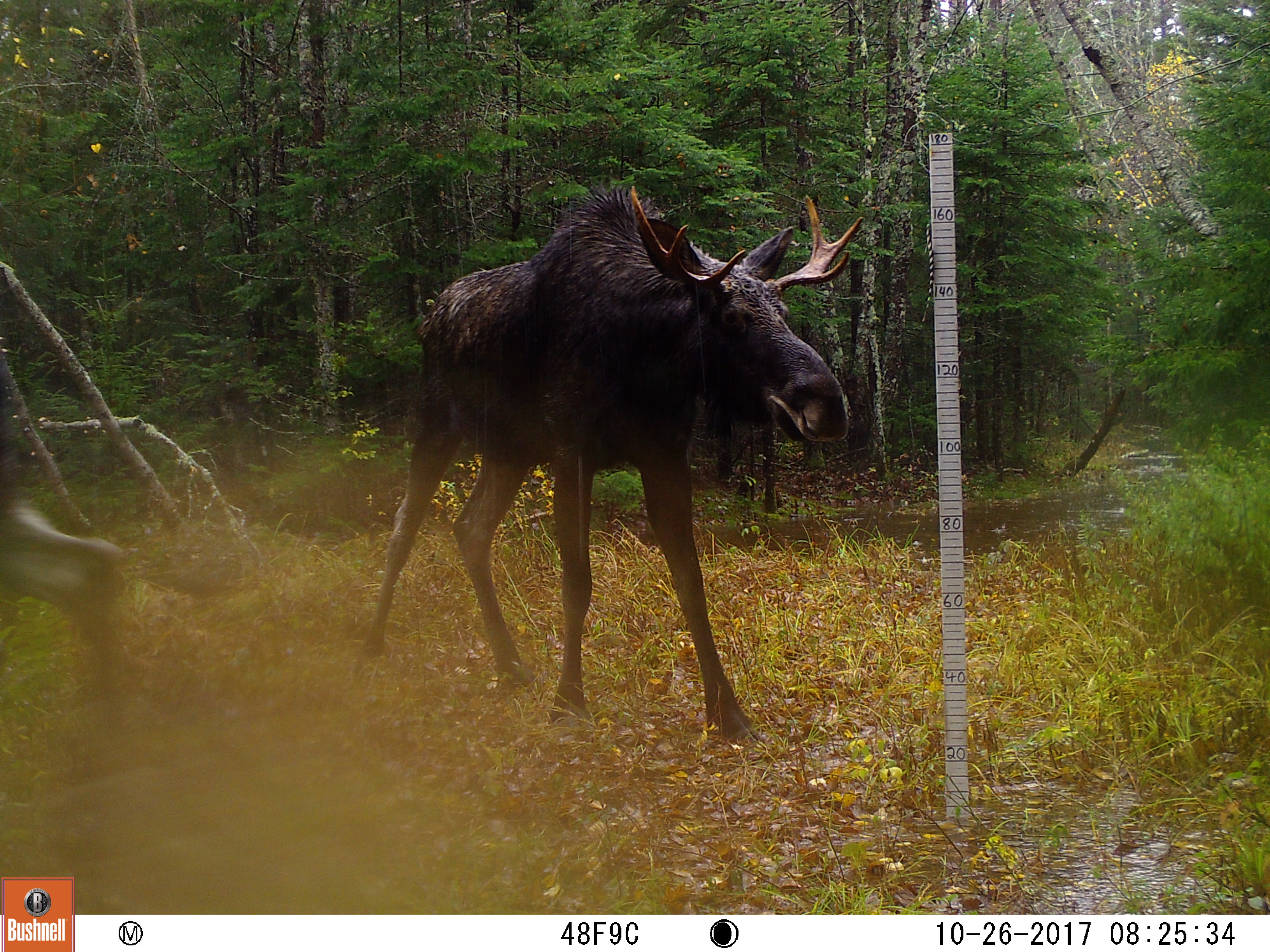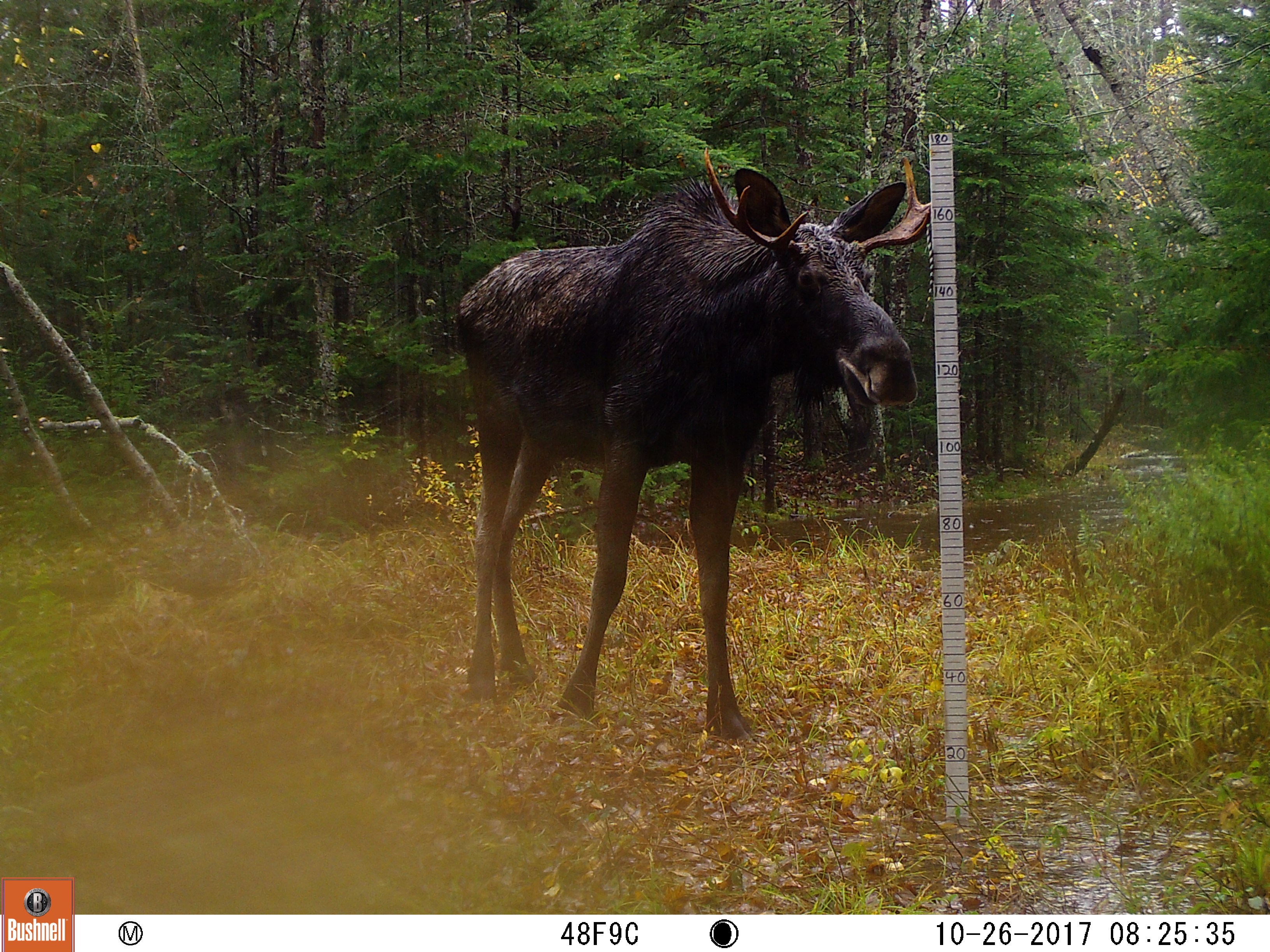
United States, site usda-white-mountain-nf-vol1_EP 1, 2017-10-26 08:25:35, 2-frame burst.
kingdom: Animalia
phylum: Chordata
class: Mammalia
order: Artiodactyla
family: Cervidae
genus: Alces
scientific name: Alces alces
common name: moose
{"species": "moose (Alces alces)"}